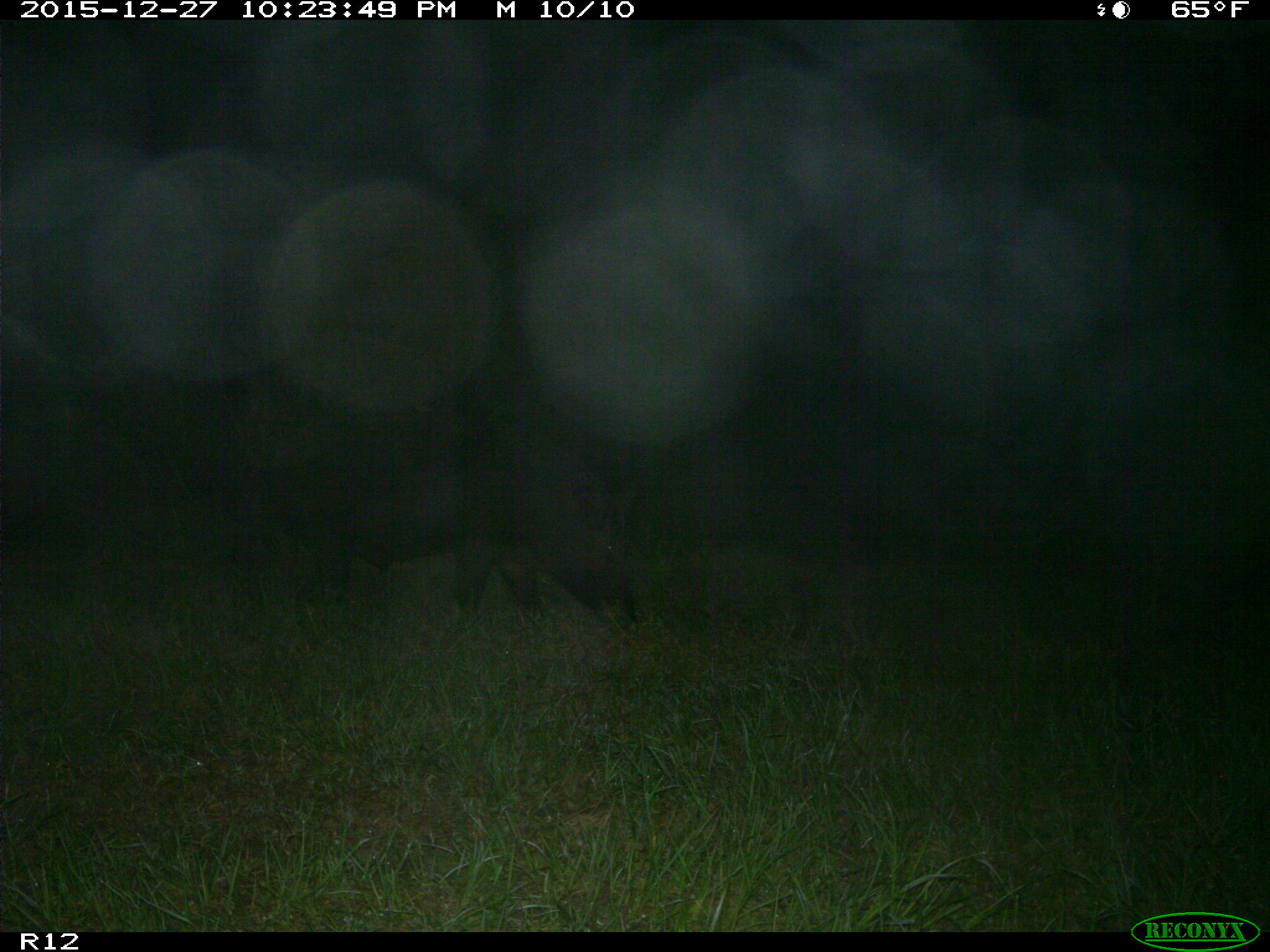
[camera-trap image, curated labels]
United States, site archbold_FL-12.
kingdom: Animalia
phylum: Chordata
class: Mammalia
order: Artiodactyla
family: Suidae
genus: Sus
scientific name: Sus scrofa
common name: wild boar